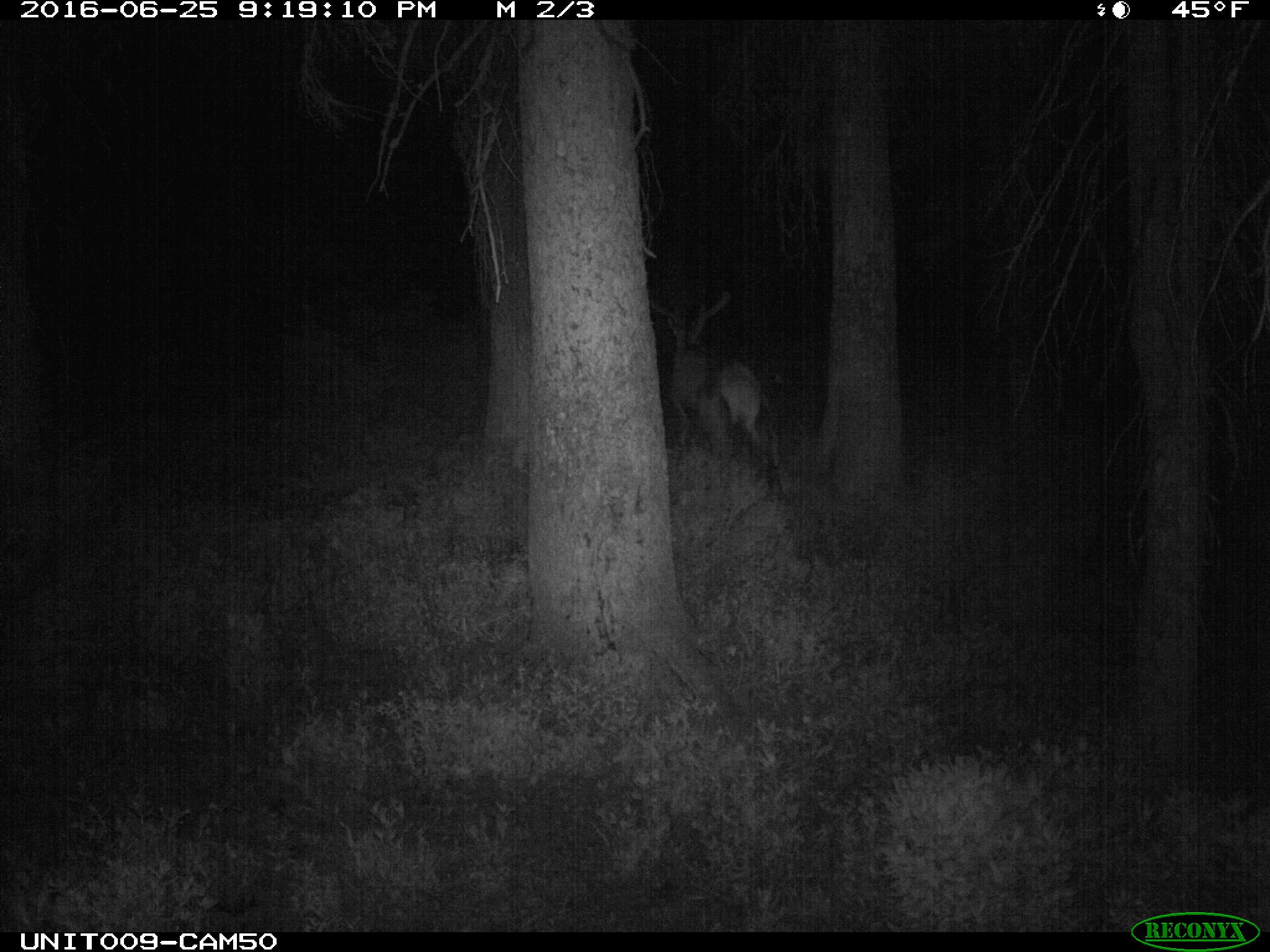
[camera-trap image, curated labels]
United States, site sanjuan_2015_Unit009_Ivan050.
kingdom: Animalia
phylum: Chordata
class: Mammalia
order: Artiodactyla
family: Cervidae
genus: Cervus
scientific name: Cervus elaphus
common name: red deer